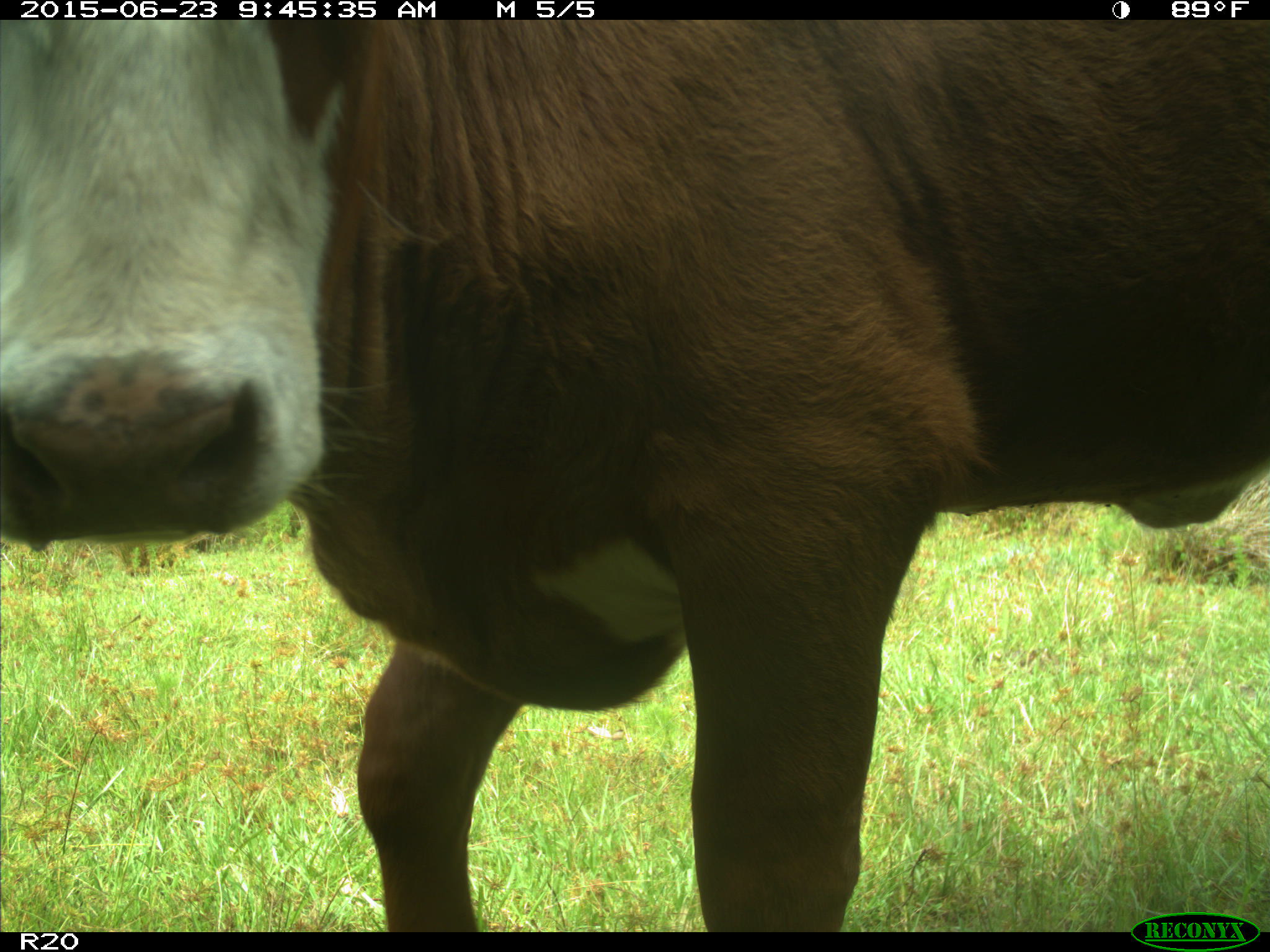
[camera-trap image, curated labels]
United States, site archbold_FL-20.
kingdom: Animalia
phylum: Chordata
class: Mammalia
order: Artiodactyla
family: Bovidae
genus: Bos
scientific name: Bos taurus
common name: domestic cow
Bos taurus (domestic cow).